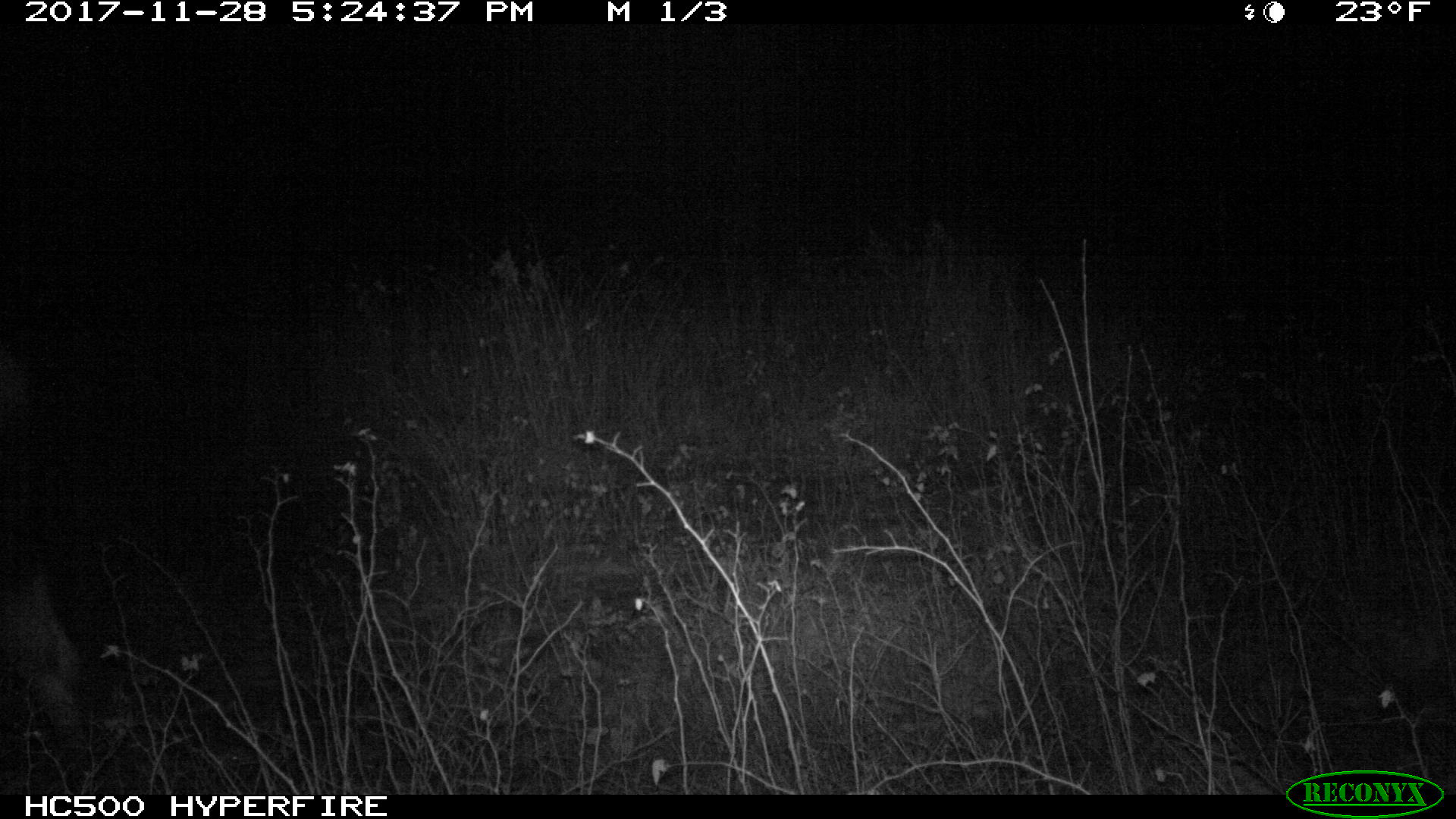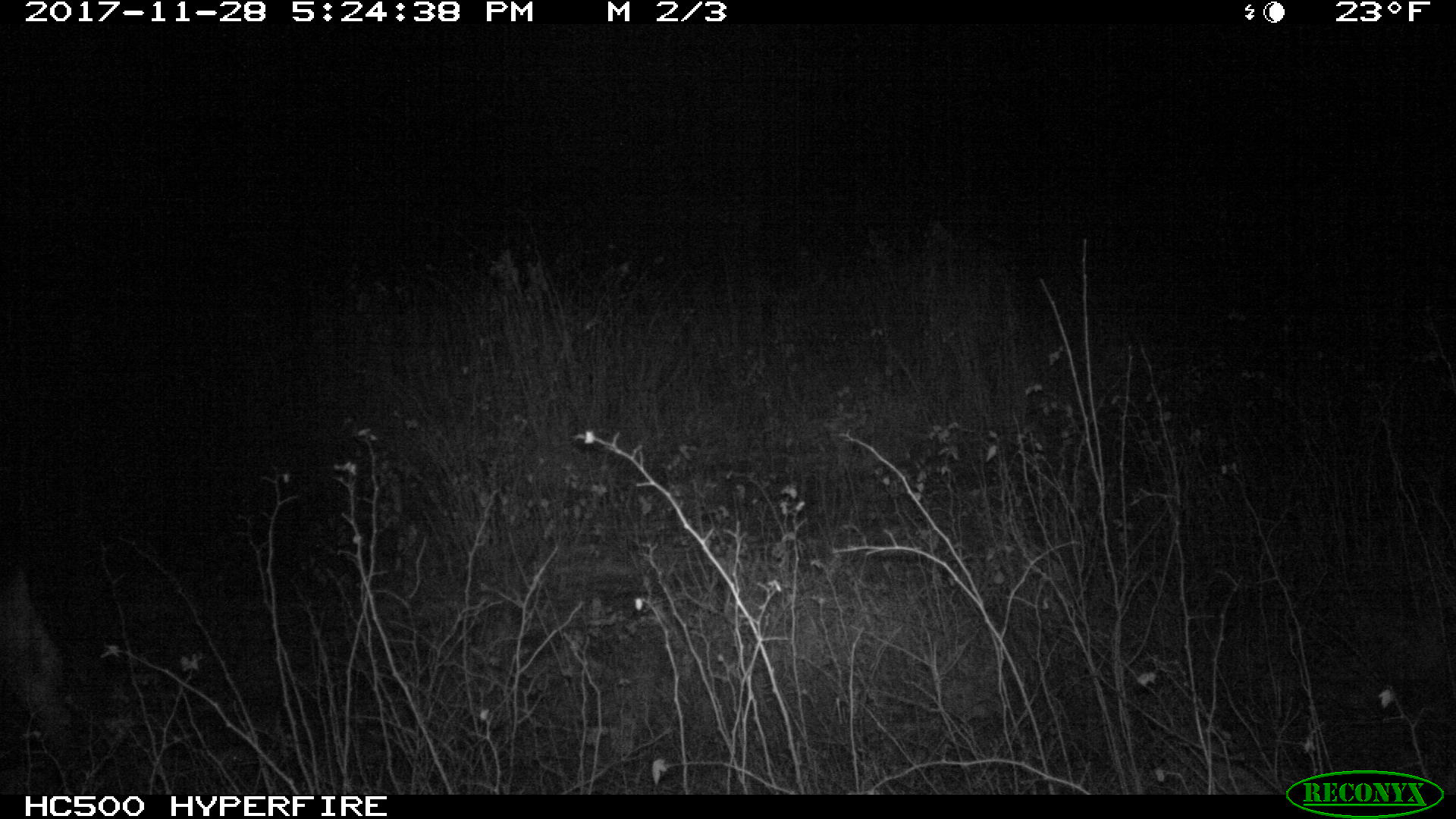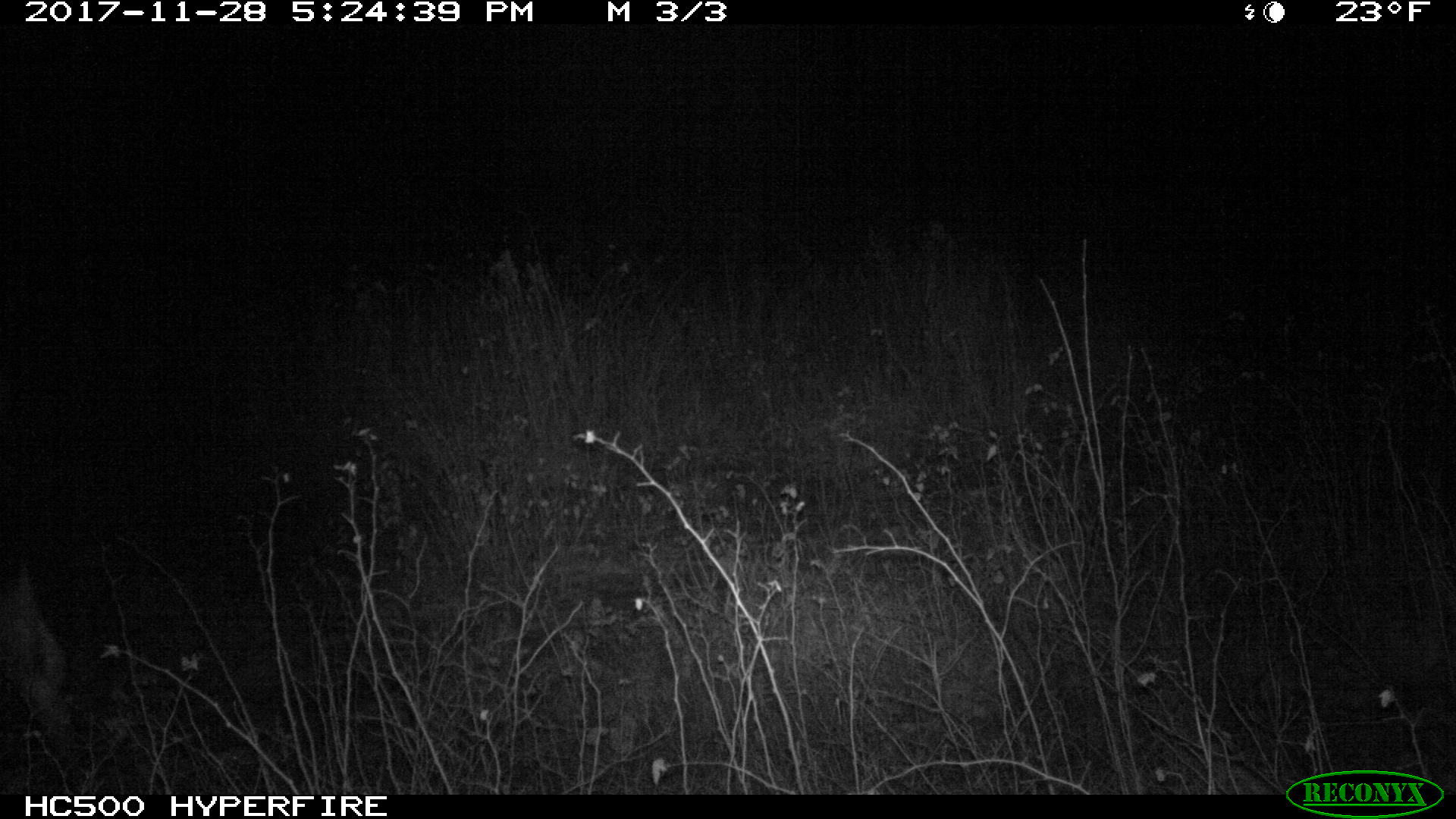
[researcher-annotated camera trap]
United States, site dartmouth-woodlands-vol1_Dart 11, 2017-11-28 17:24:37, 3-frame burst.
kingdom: Animalia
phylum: Chordata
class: Mammalia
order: Artiodactyla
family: Cervidae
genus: Alces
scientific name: Alces alces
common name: moose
Moose (Alces alces).